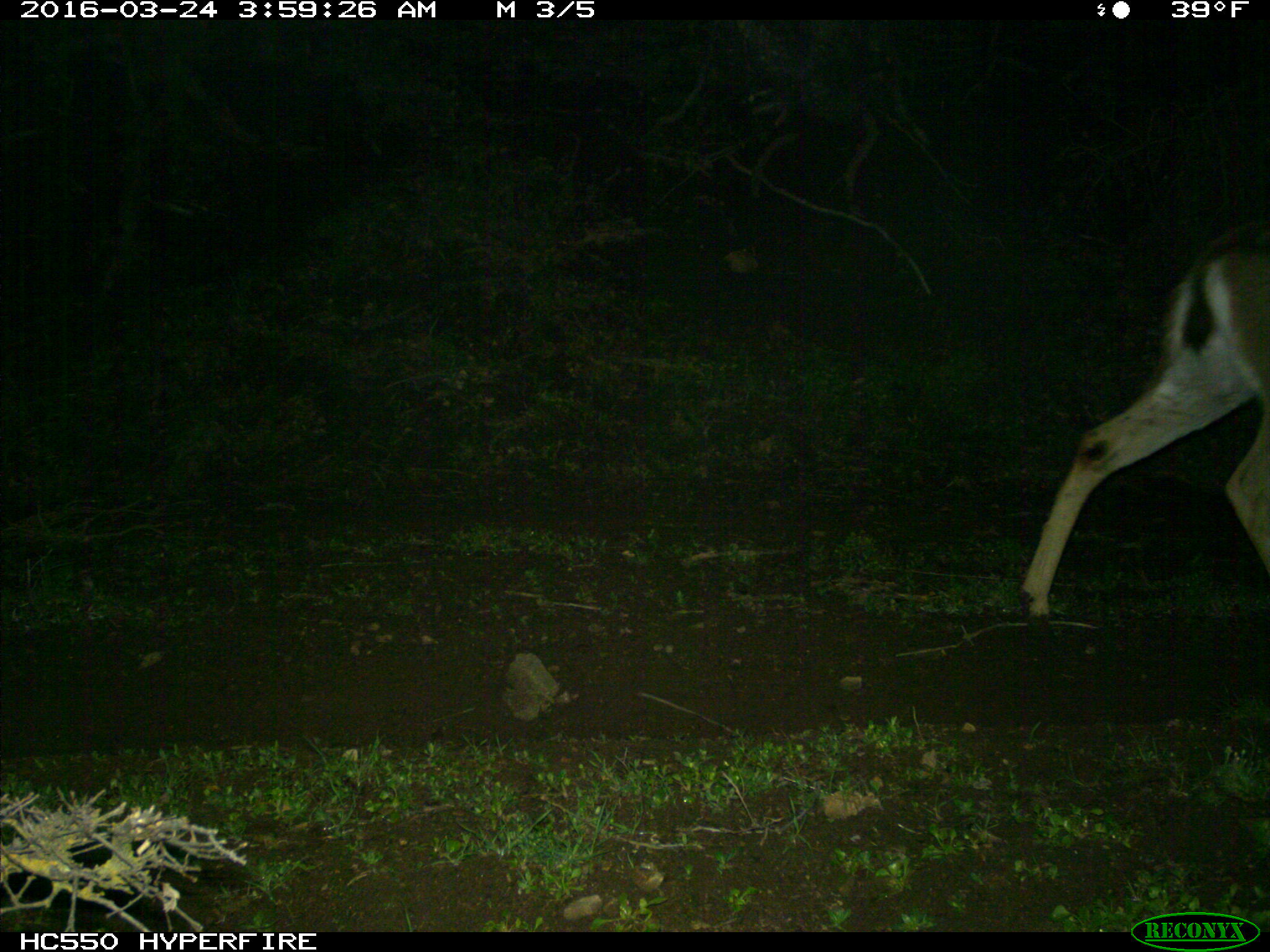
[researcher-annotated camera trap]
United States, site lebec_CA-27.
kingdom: Animalia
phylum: Chordata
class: Mammalia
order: Artiodactyla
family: Cervidae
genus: Odocoileus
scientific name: Odocoileus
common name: deer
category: unidentified deer